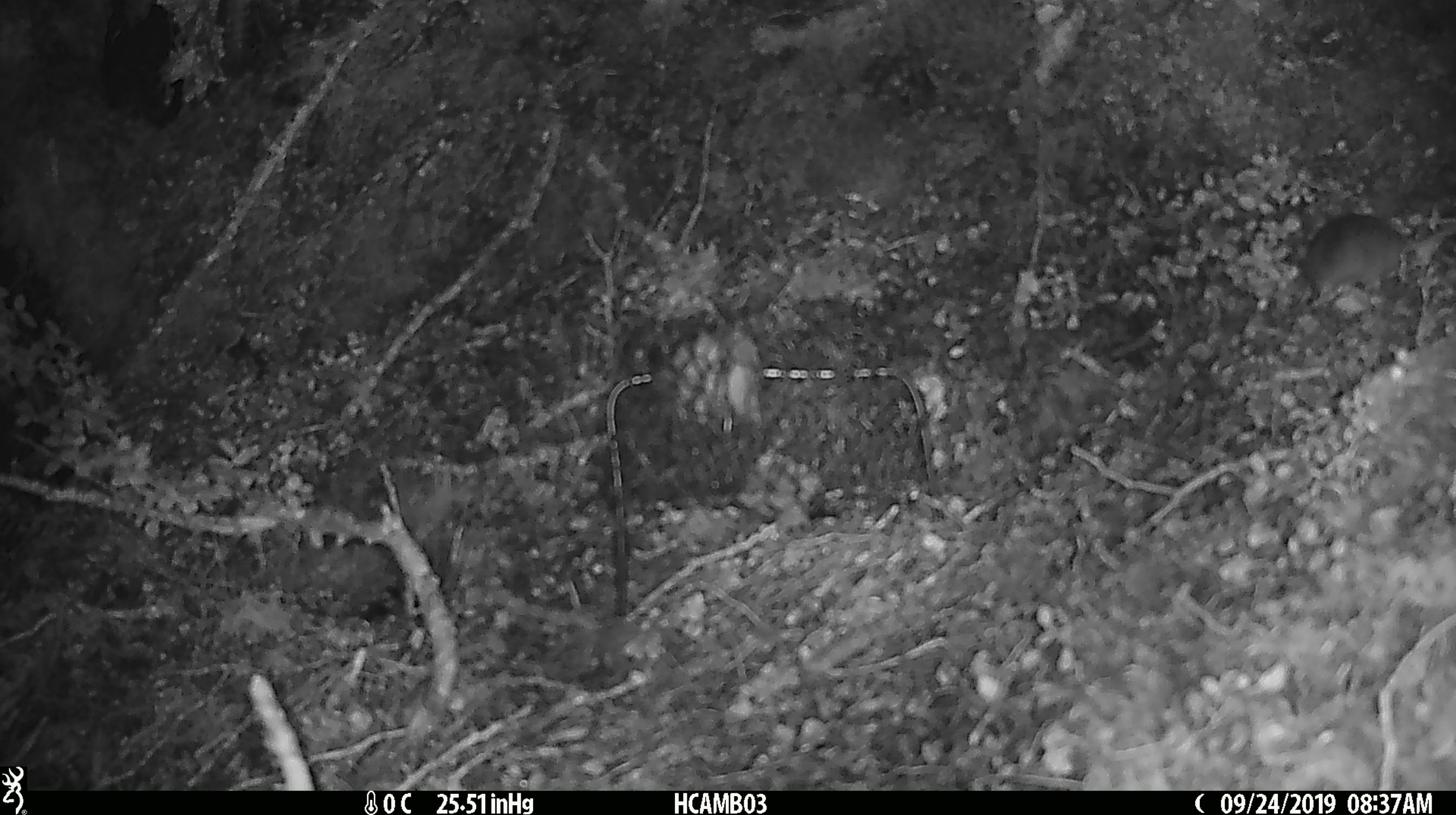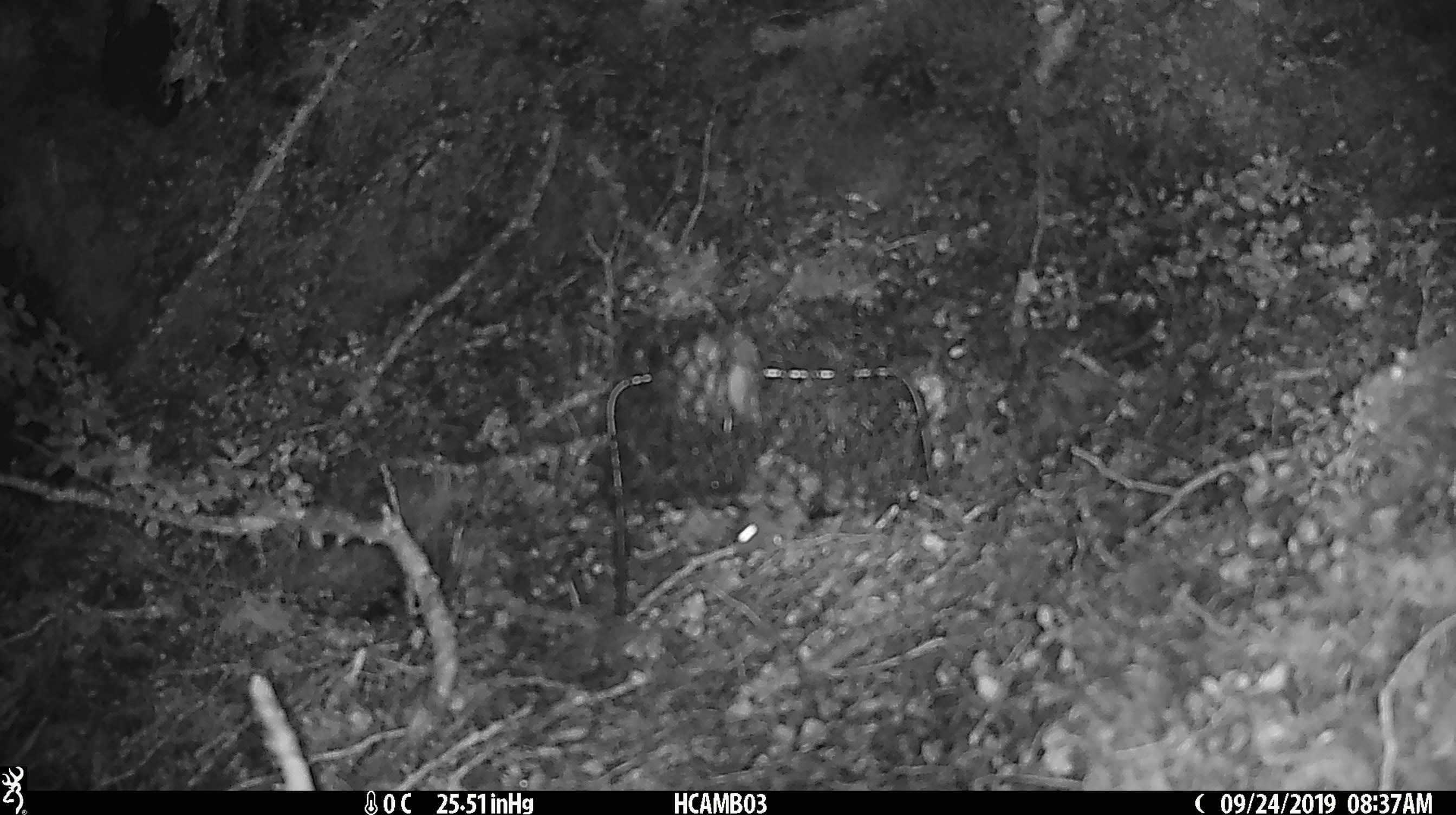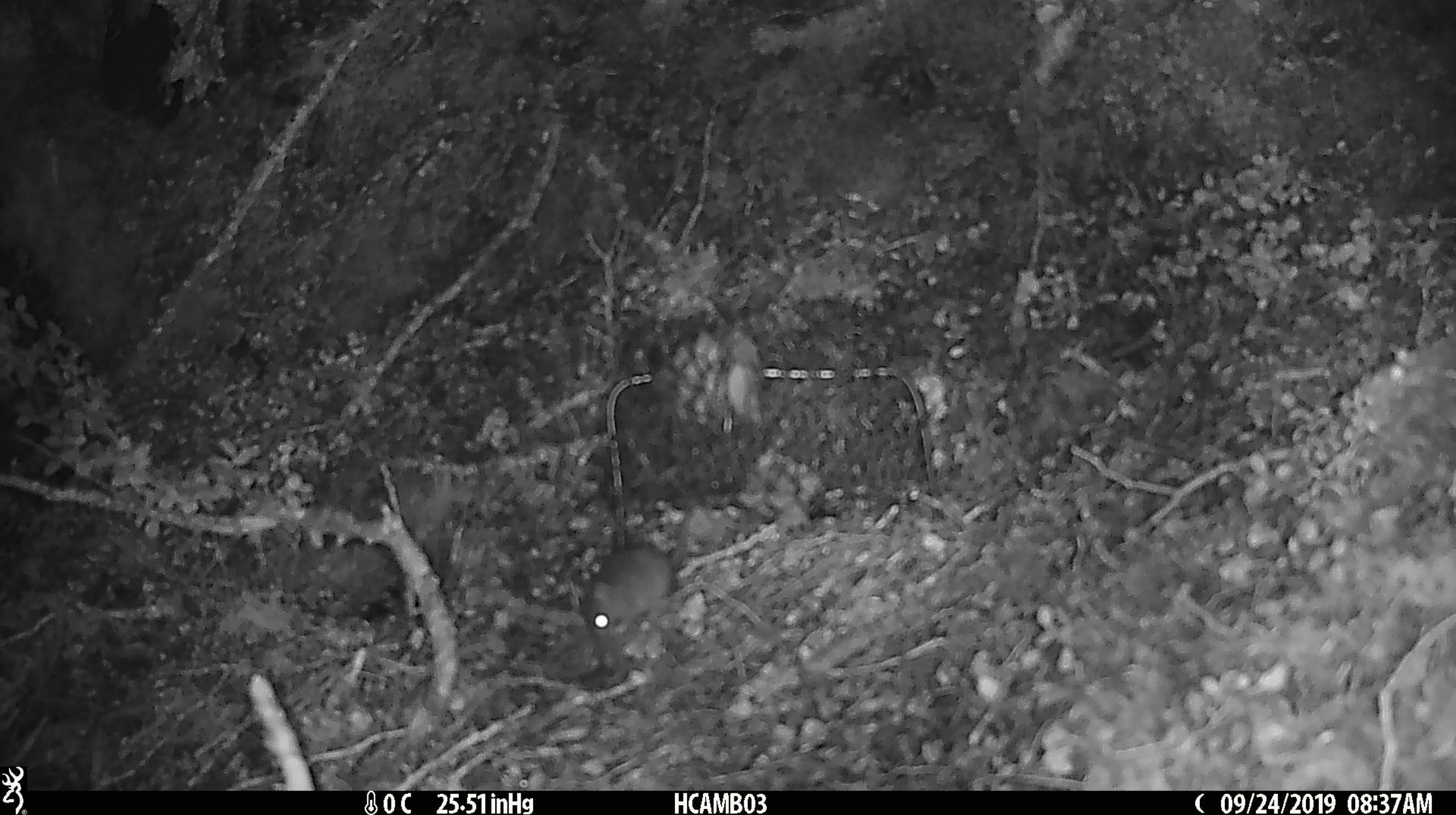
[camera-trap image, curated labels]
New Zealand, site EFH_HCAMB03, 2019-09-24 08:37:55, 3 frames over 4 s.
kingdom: Animalia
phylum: Chordata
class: Mammalia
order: Rodentia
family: Muridae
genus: Mus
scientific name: Mus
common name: mouse